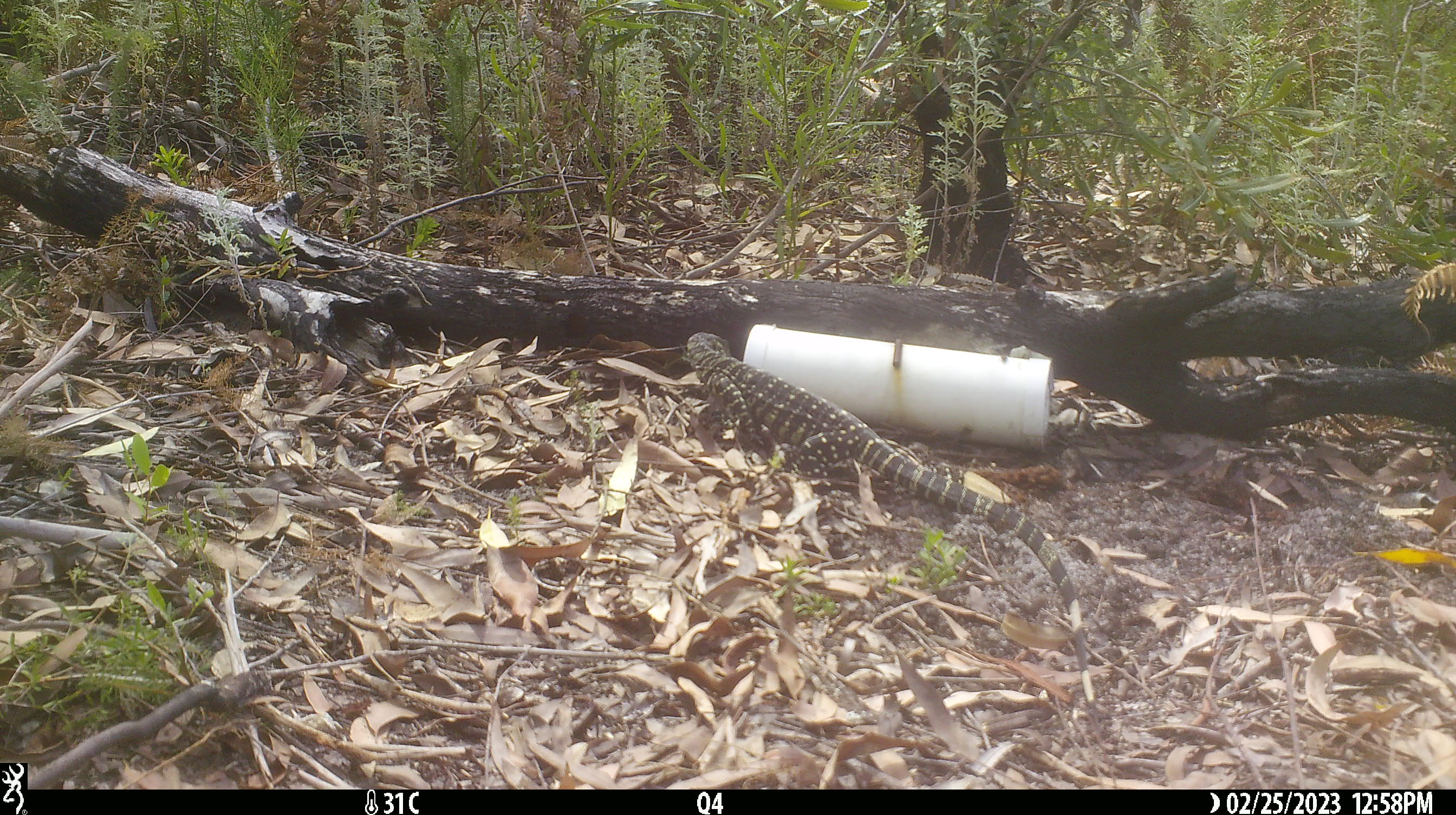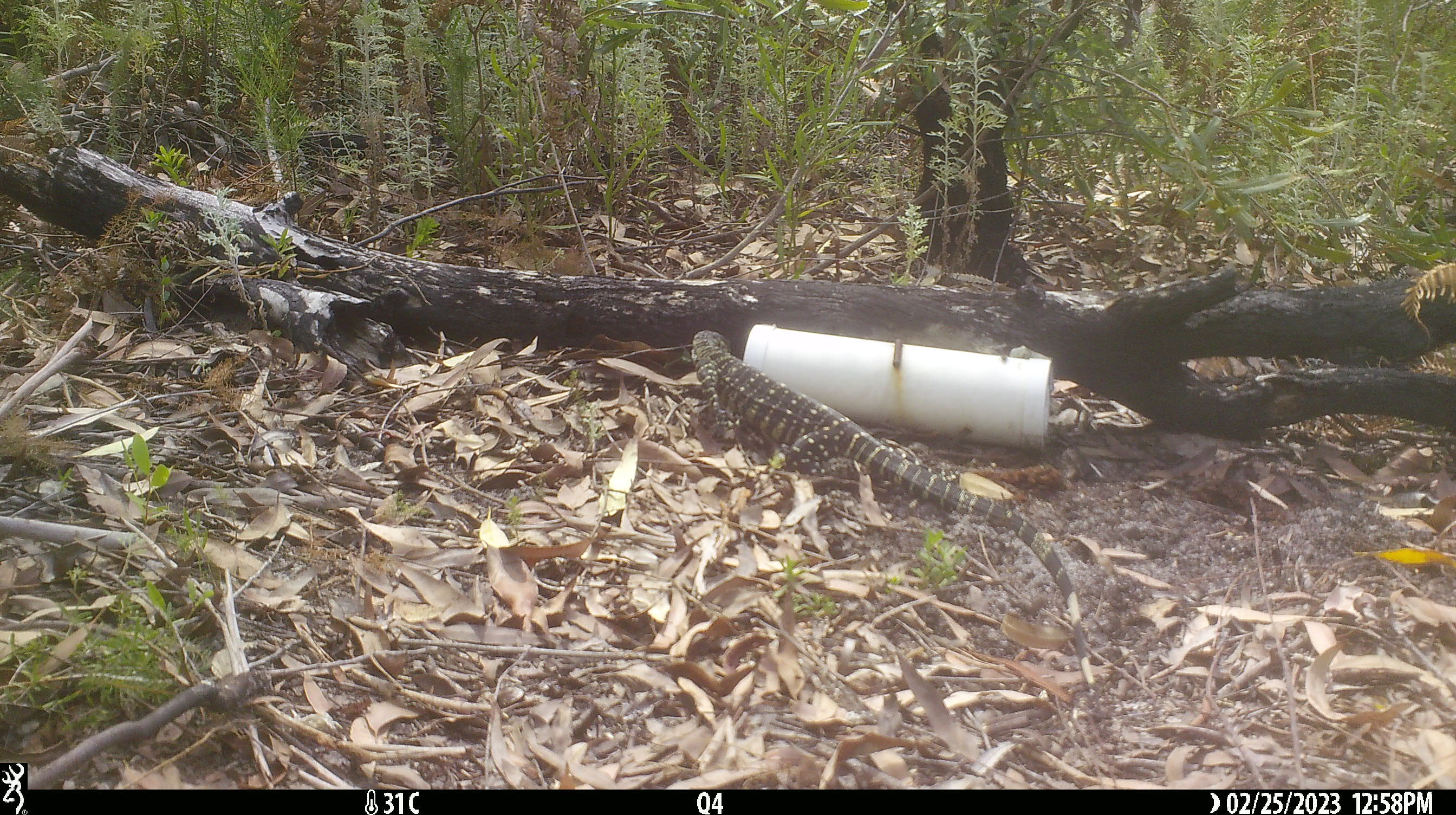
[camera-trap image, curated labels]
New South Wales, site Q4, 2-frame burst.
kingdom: Animalia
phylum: Chordata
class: Reptilia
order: Squamata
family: Varanidae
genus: Varanus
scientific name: Varanus varius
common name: lace monitor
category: goanna